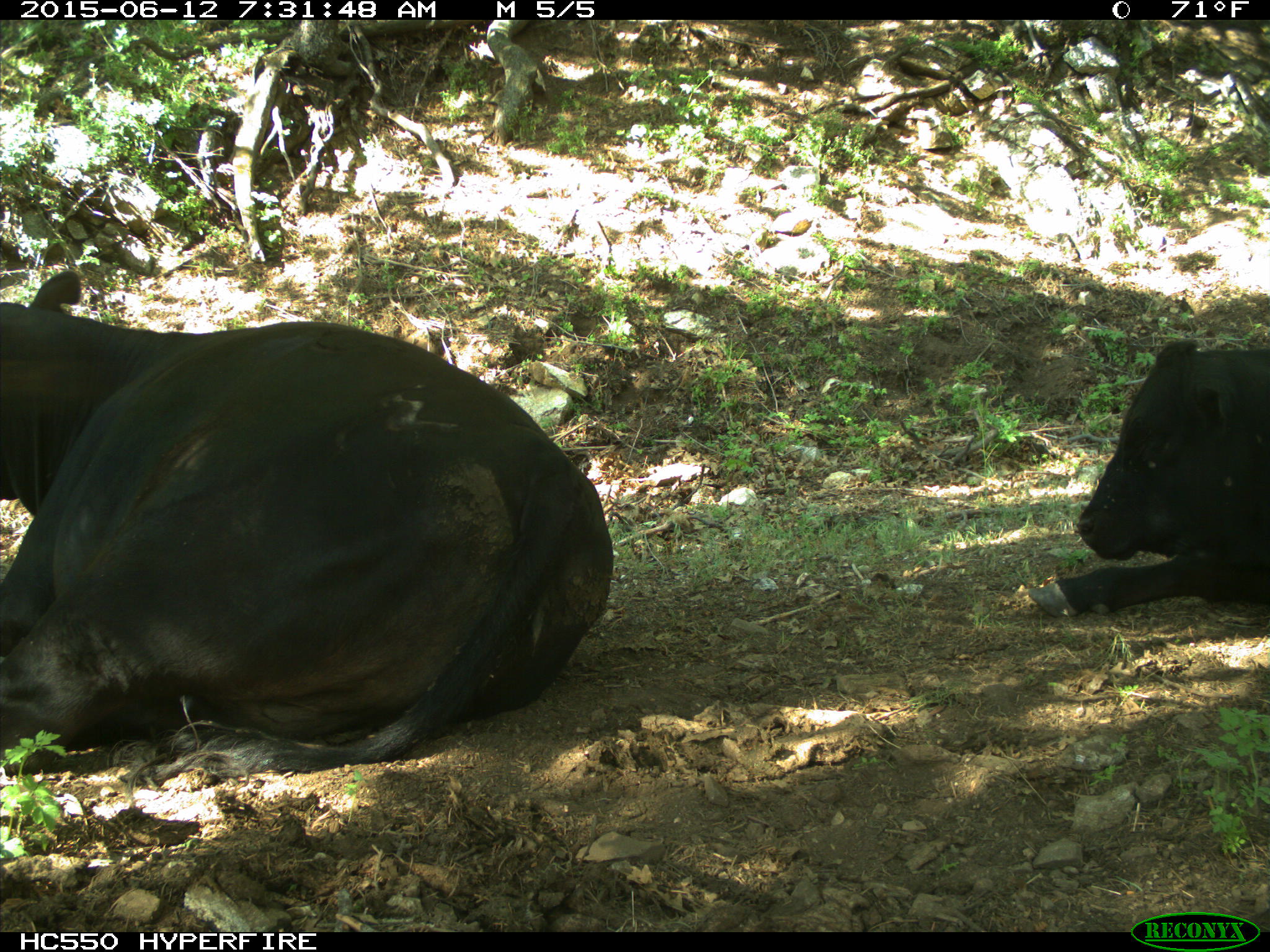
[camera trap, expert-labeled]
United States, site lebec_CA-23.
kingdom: Animalia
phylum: Chordata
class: Mammalia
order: Artiodactyla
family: Bovidae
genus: Bos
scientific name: Bos taurus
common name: domestic cow